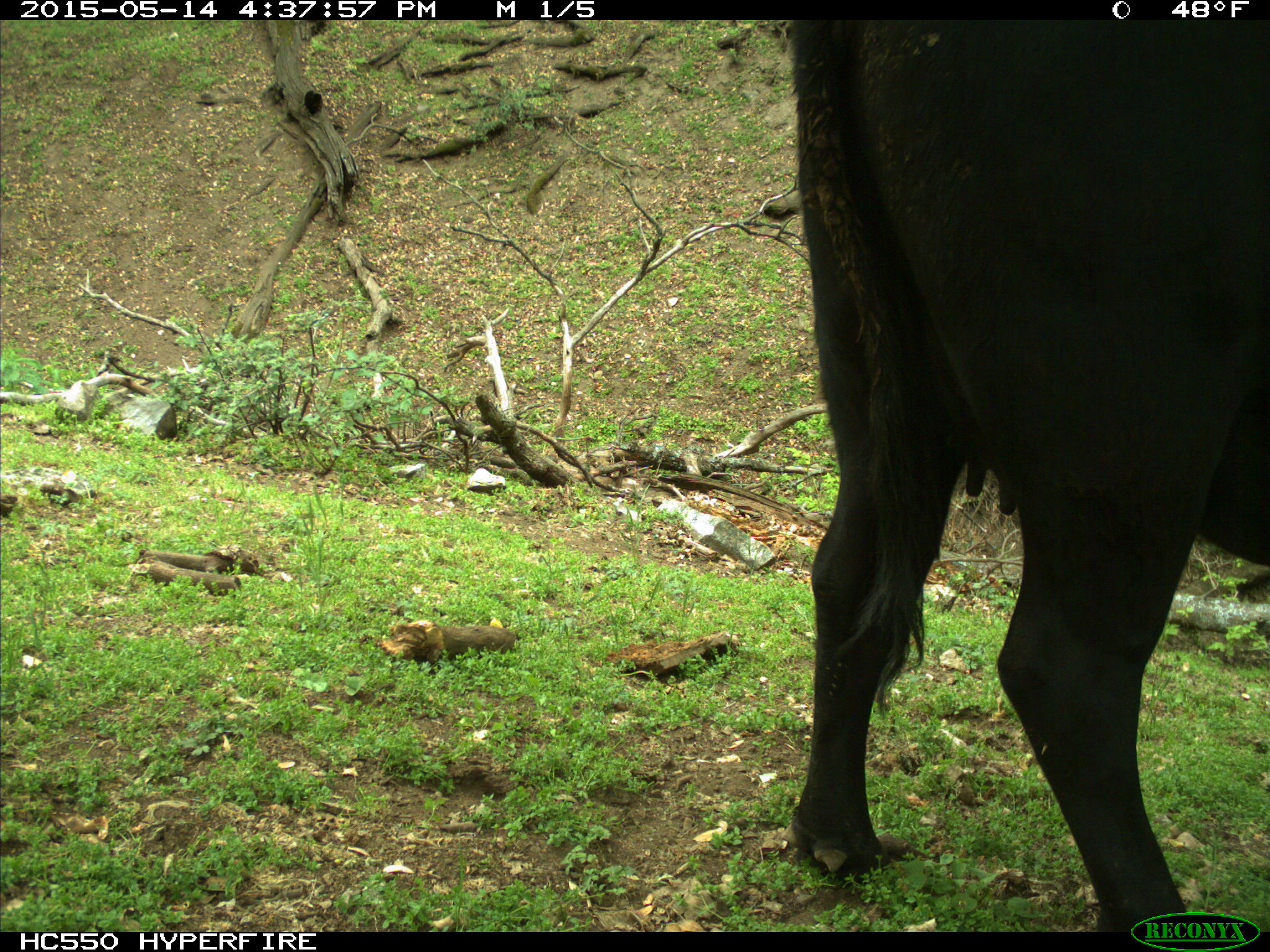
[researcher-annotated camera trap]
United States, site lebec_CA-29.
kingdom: Animalia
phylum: Chordata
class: Mammalia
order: Artiodactyla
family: Bovidae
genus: Bos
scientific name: Bos taurus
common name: domestic cow